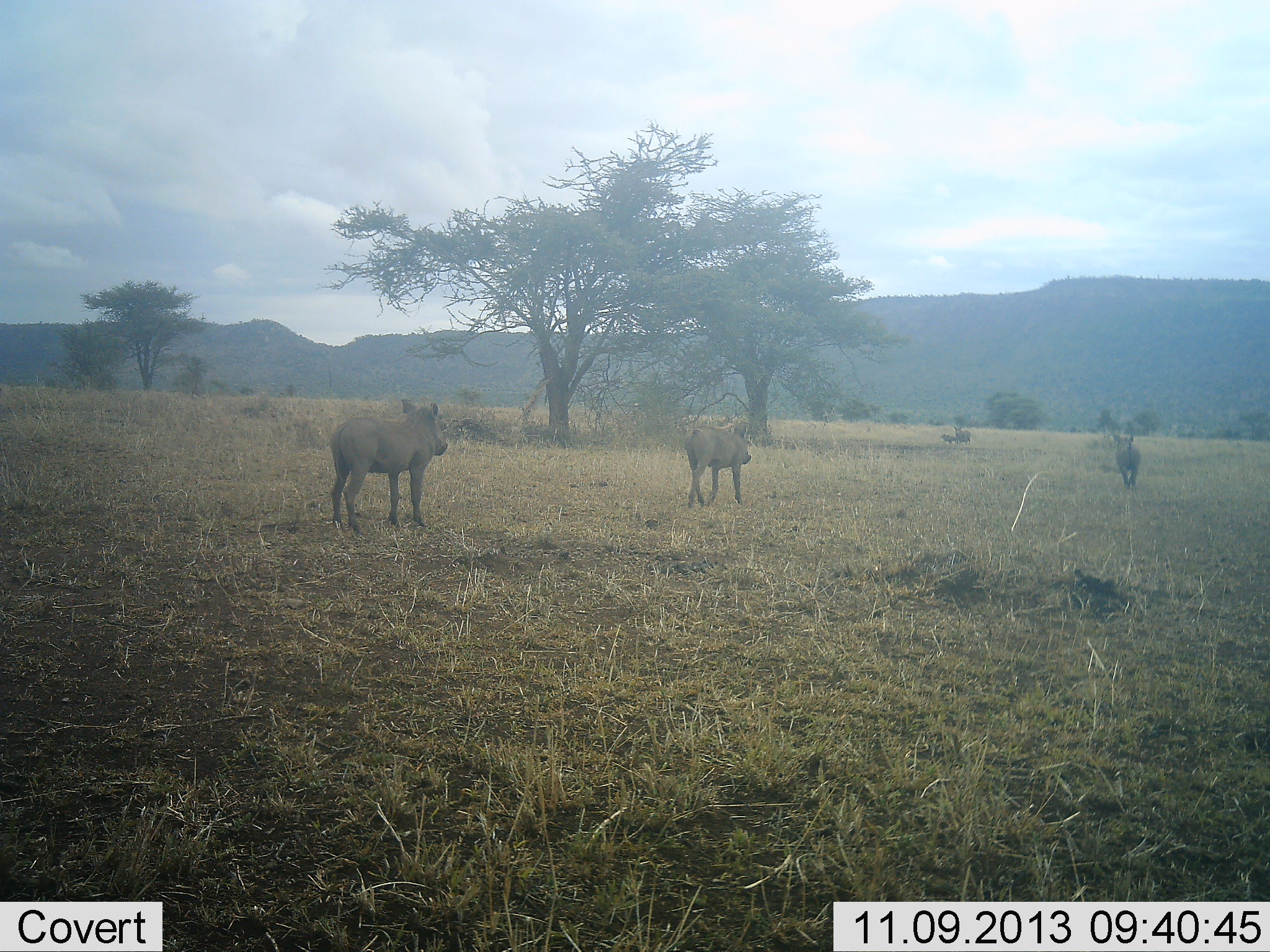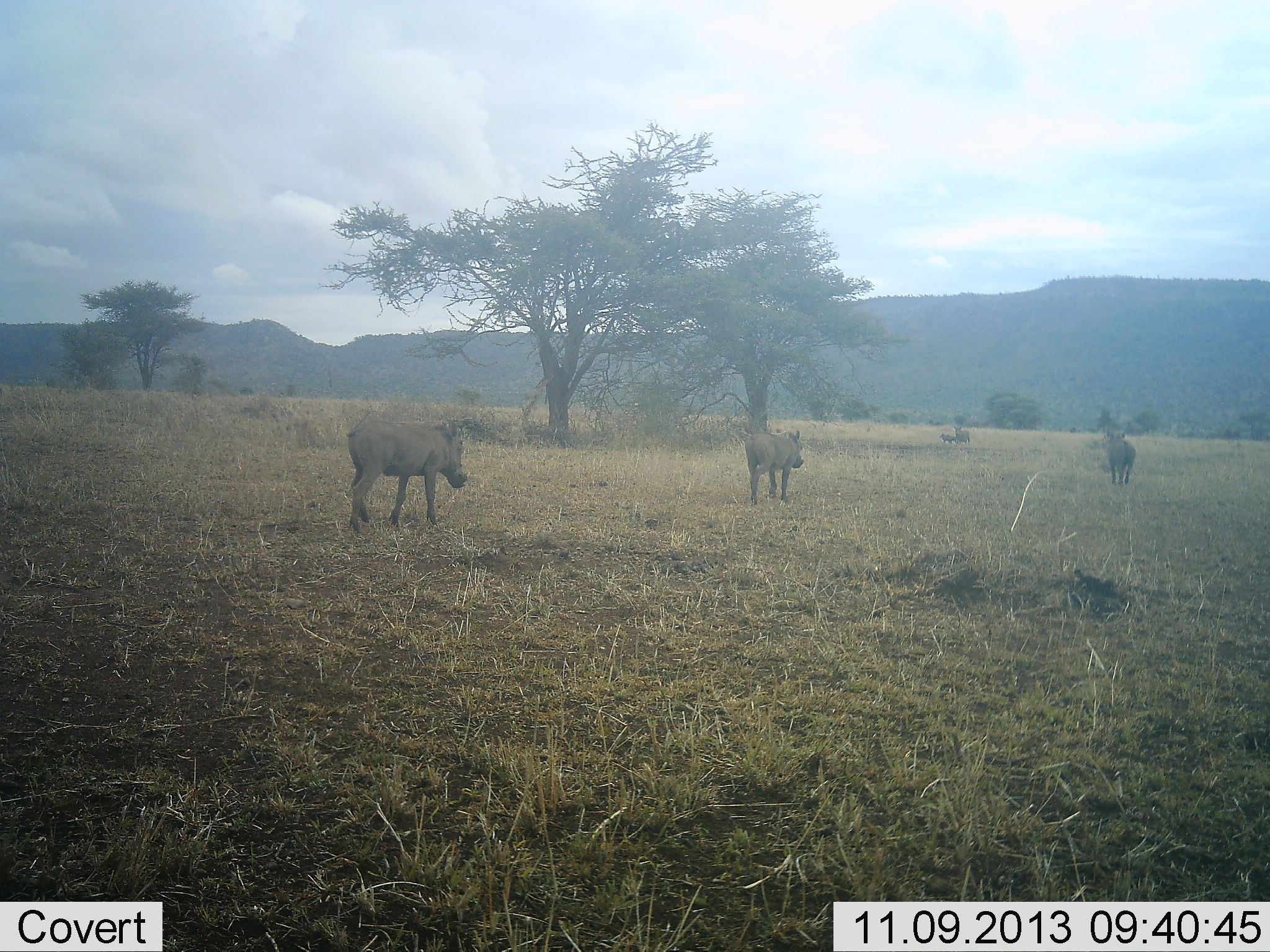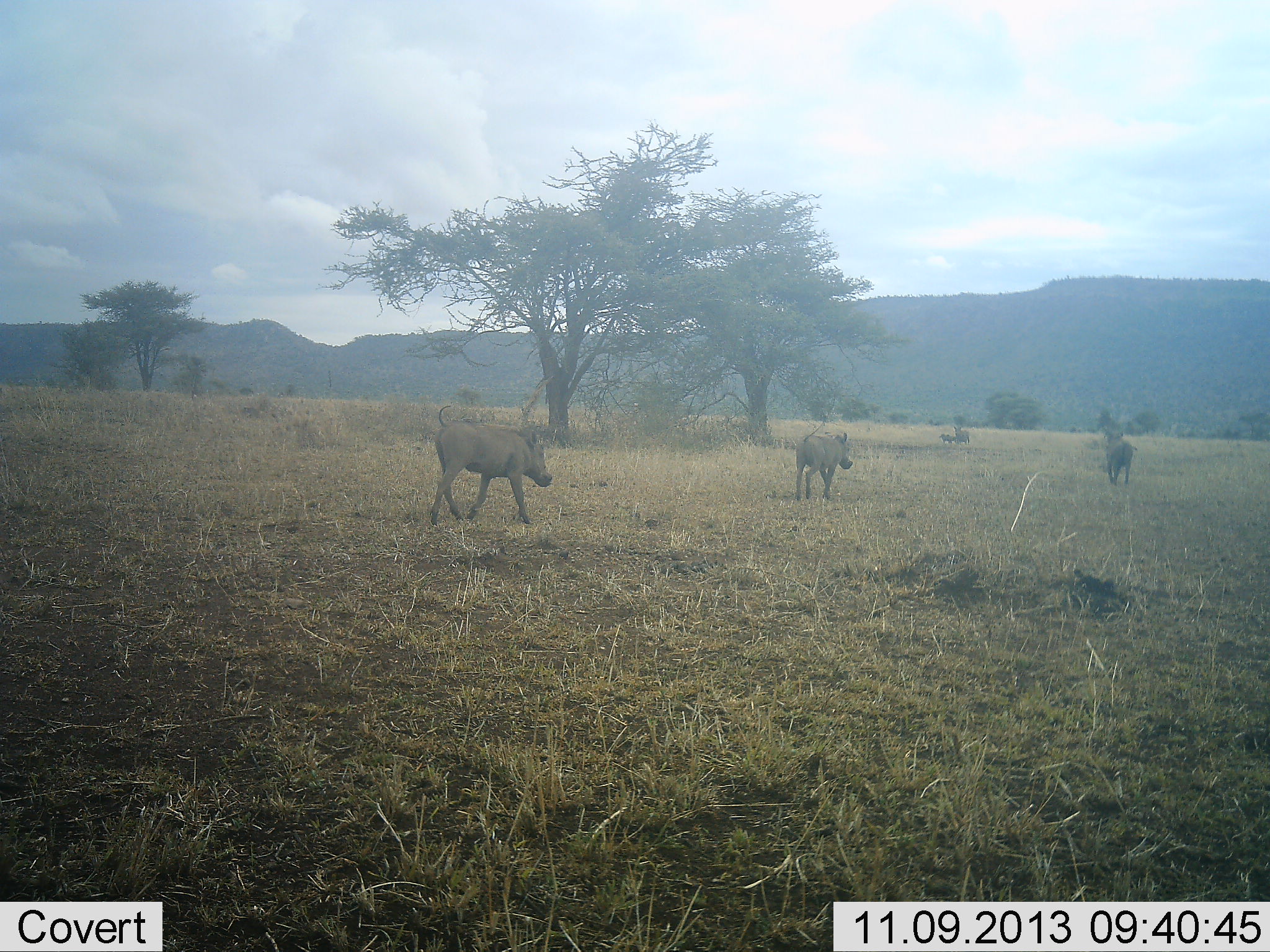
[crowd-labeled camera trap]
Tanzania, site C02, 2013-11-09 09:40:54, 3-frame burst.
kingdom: Animalia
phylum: Chordata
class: Mammalia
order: Artiodactyla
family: Suidae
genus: Phacochoerus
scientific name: Phacochoerus africanus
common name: warthog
Warthog (Phacochoerus africanus), count 3. Behavior (volunteer vote fractions): standing 20%, resting 0%, moving 100%, interacting 0%. Young present (vote fraction): 0%. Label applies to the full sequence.